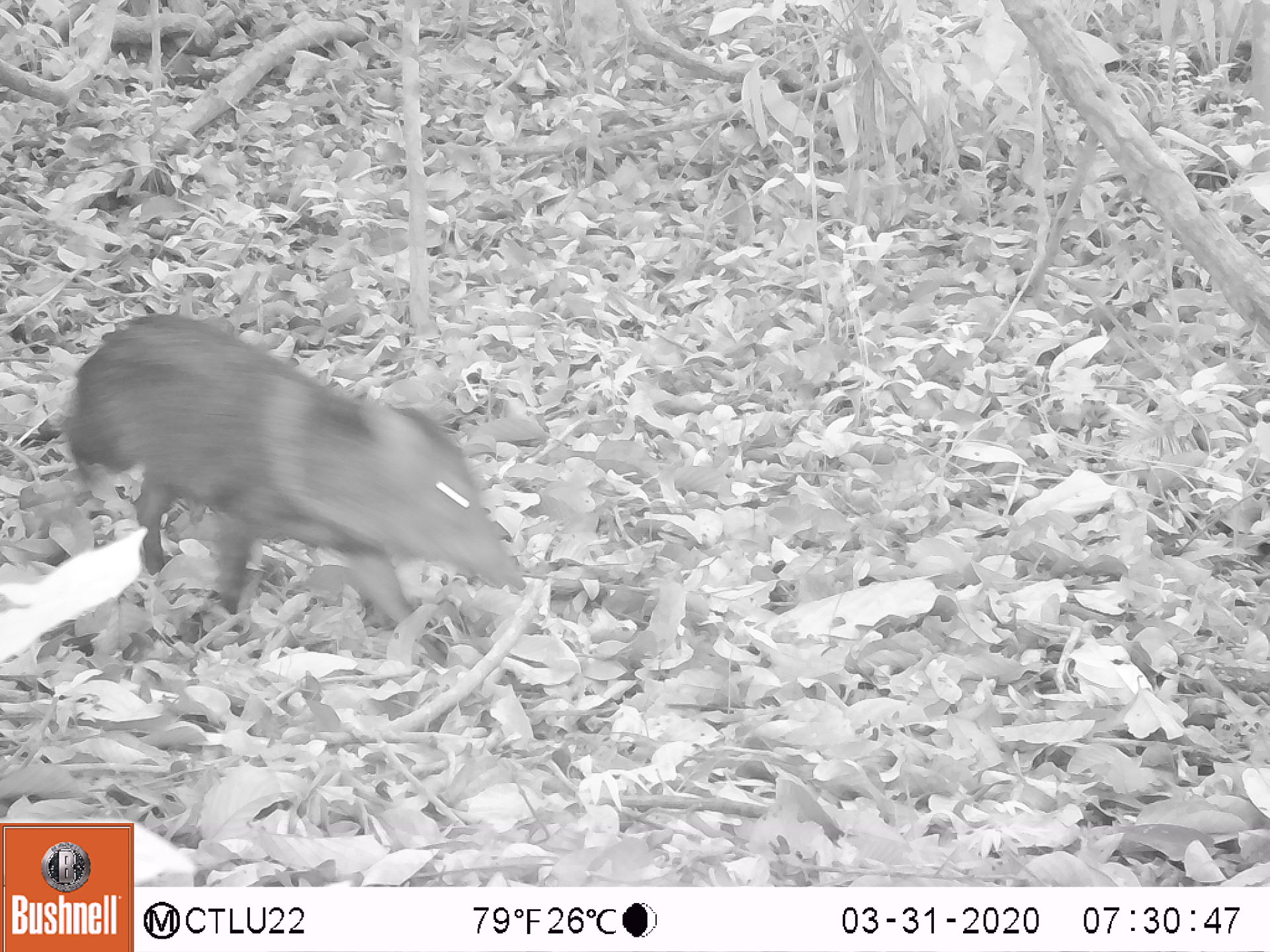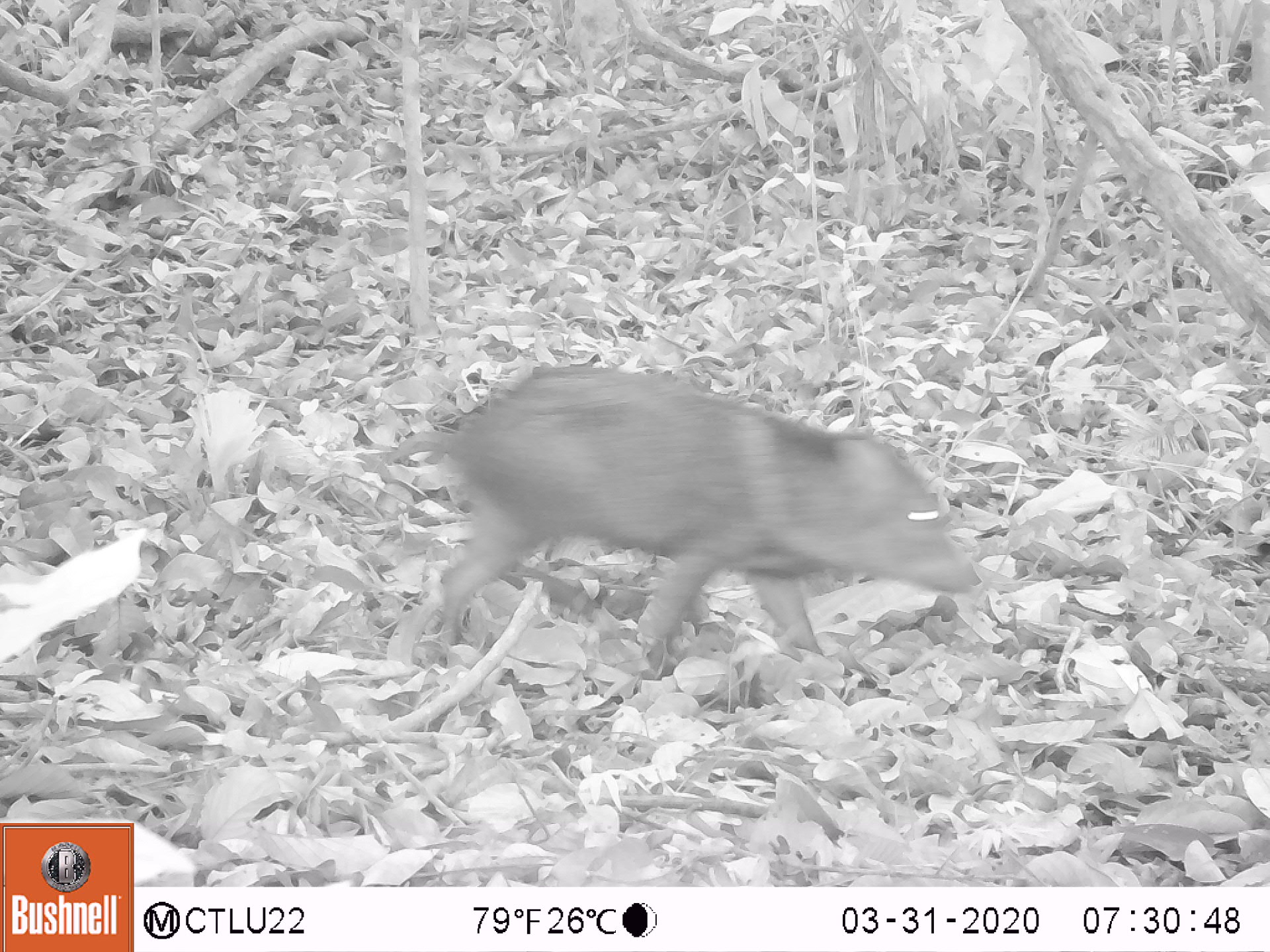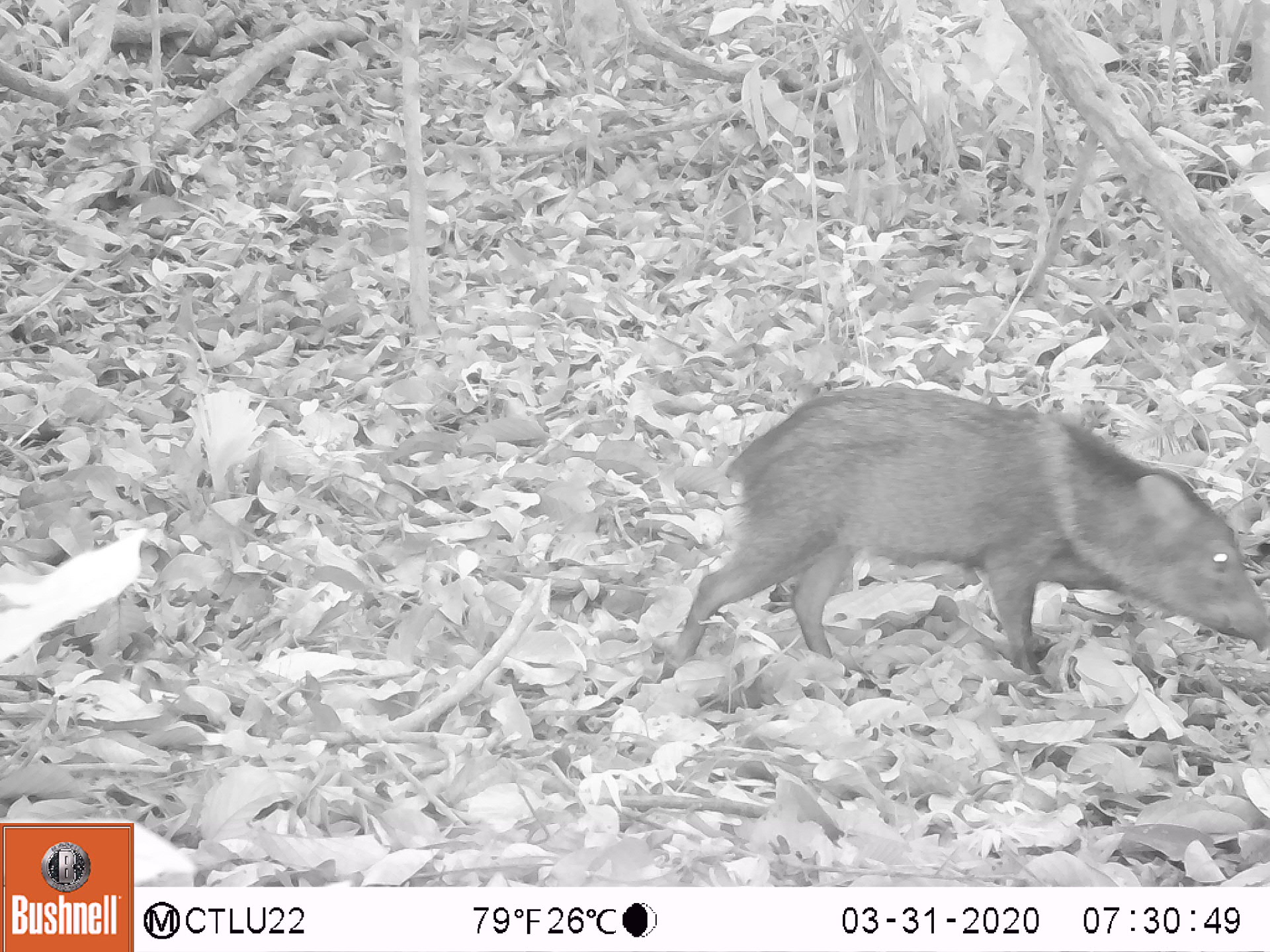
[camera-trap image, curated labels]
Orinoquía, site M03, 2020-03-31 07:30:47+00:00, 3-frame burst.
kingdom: Animalia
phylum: Chordata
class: Mammalia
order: Artiodactyla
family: Tayassuidae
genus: Pecari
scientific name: Pecari tajacu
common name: collared peccary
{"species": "collared peccary (Pecari tajacu)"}